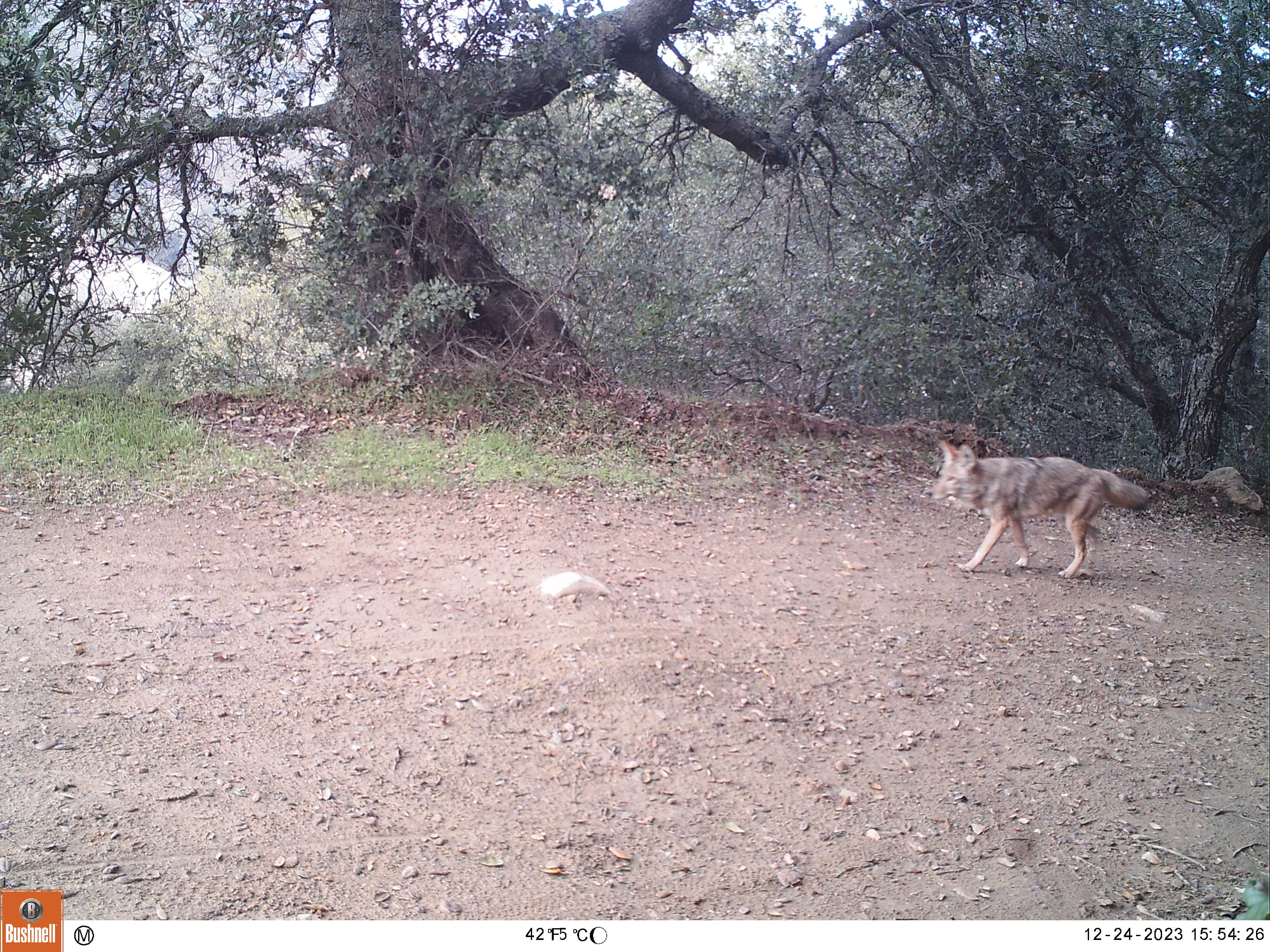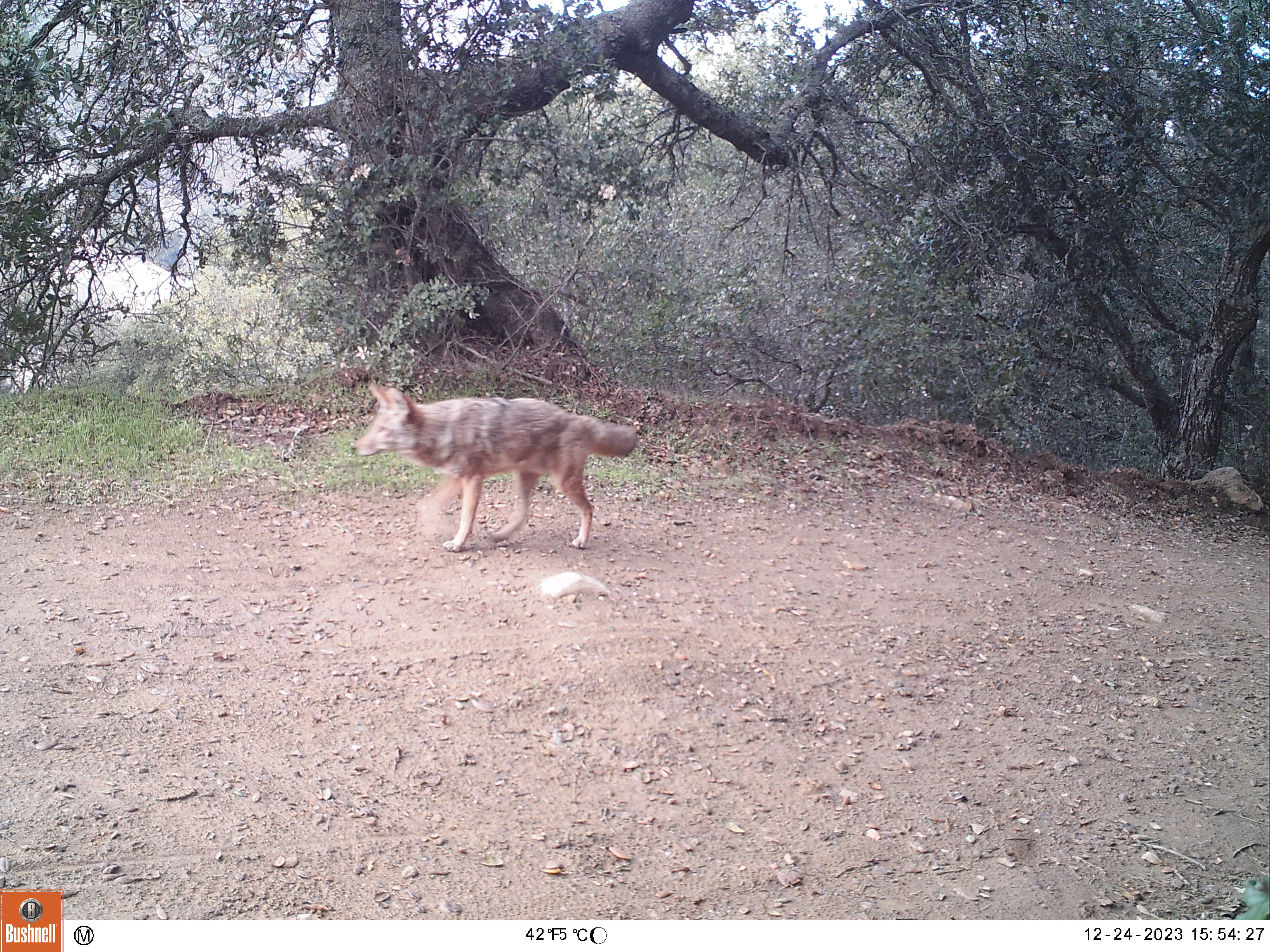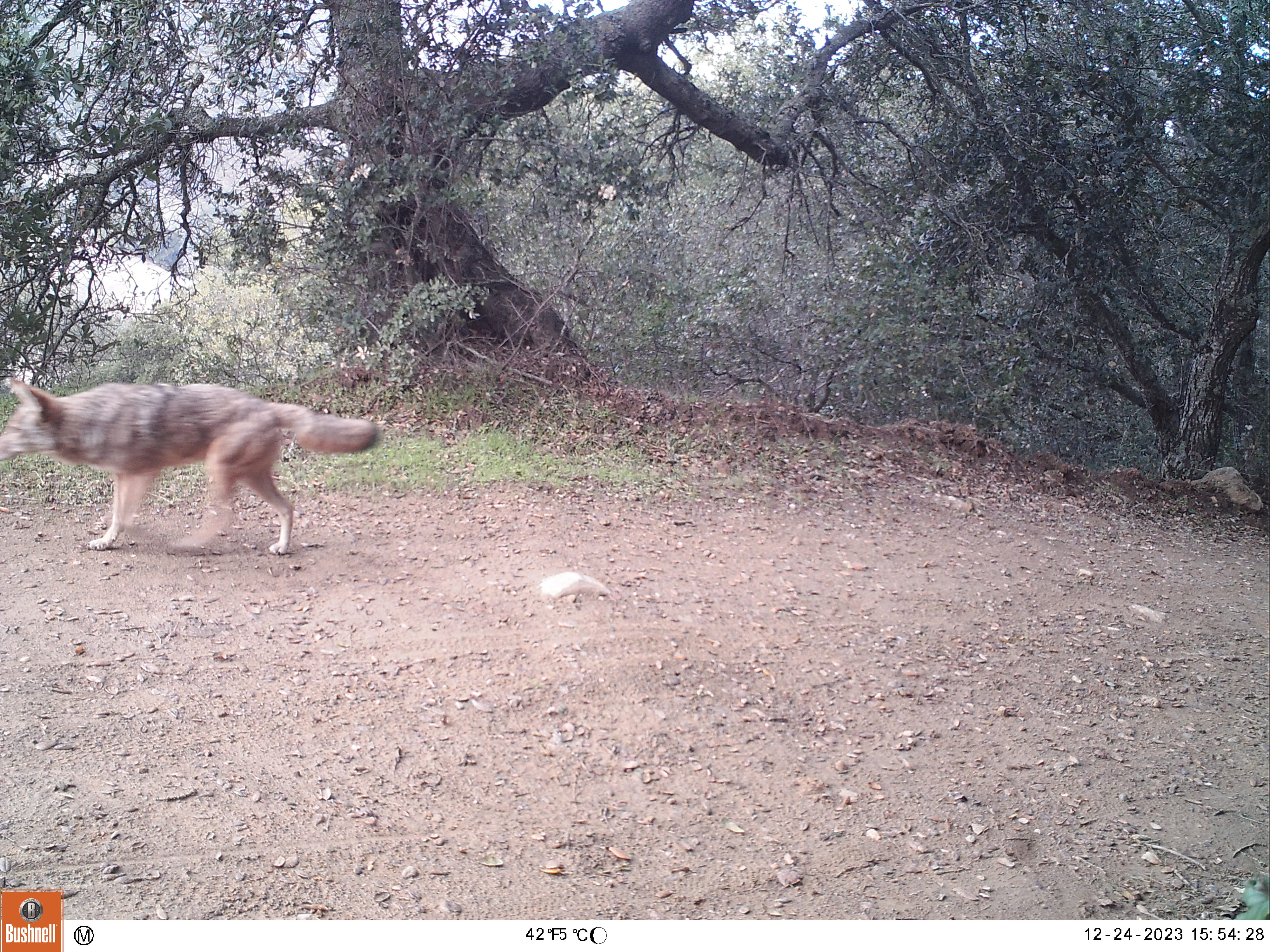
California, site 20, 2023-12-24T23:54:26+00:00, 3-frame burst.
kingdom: Animalia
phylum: Chordata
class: Mammalia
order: Carnivora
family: Canidae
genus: Canis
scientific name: Canis latrans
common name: coyote